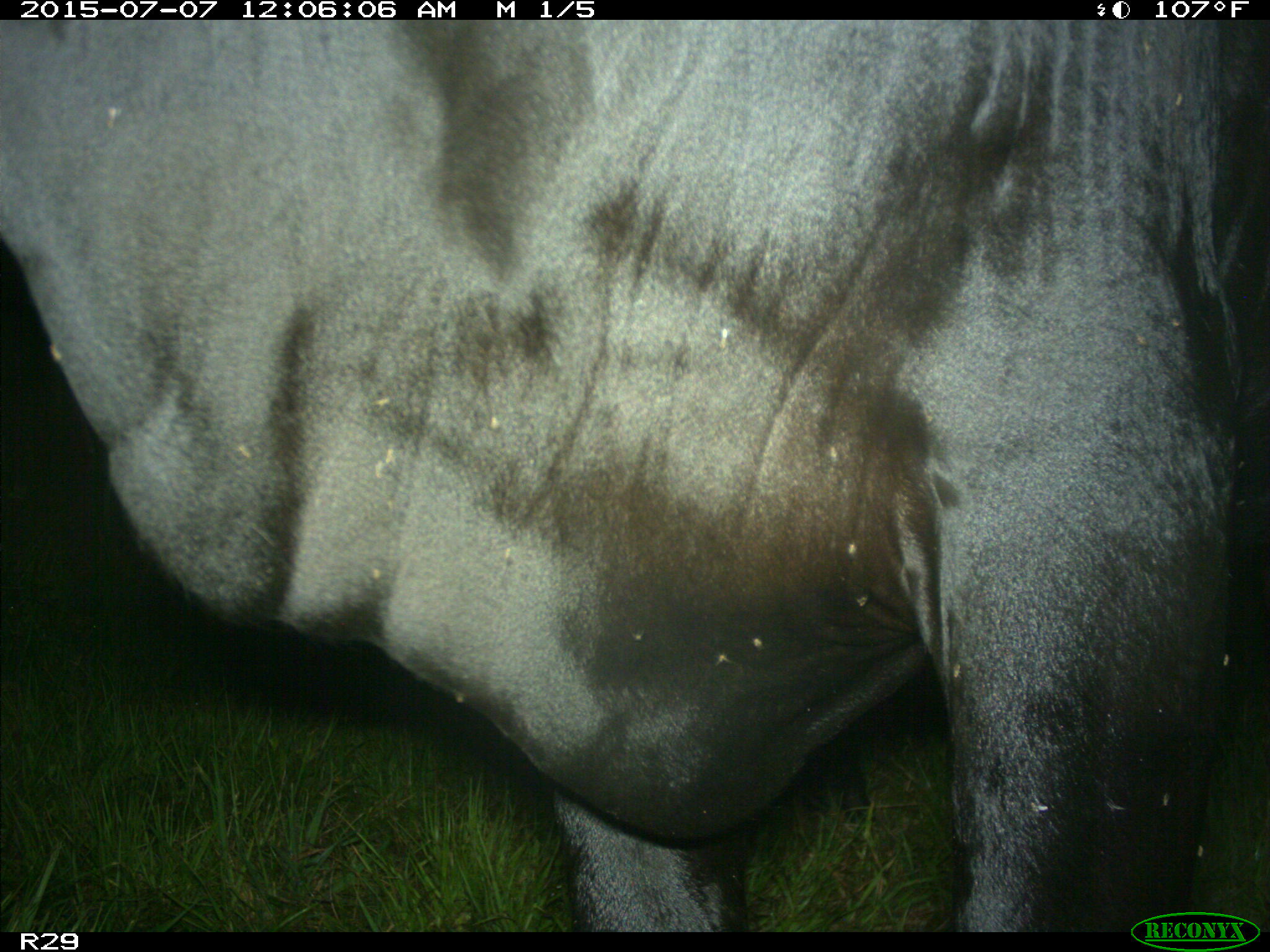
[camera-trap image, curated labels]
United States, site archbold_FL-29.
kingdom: Animalia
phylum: Chordata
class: Mammalia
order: Artiodactyla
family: Bovidae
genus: Bos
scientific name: Bos taurus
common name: domestic cow